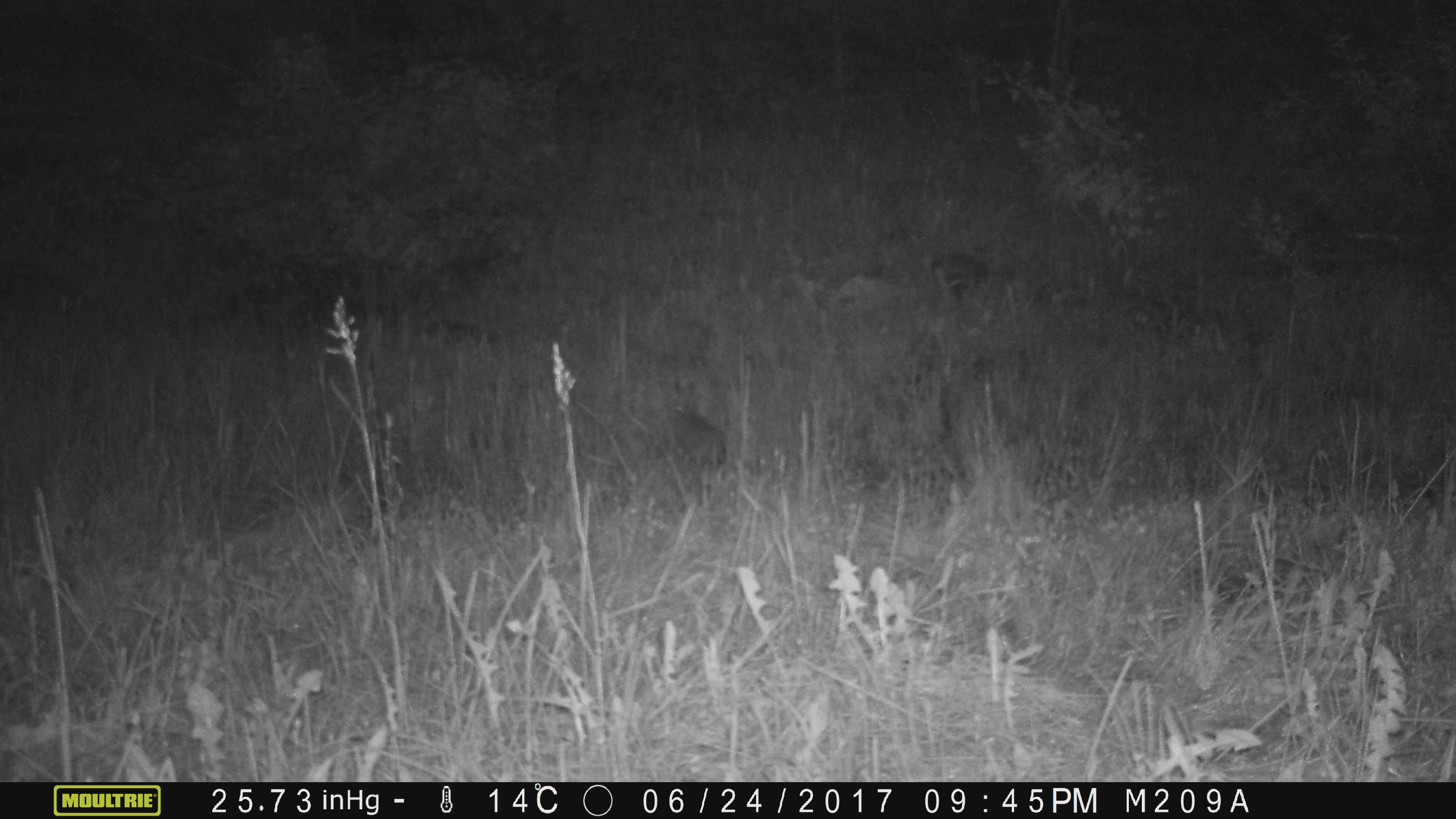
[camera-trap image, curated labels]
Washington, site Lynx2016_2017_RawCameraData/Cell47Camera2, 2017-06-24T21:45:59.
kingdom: Animalia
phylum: Chordata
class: Mammalia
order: Lagomorpha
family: Leporidae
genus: Lepus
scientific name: Lepus americanus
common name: snowshoe hare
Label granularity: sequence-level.